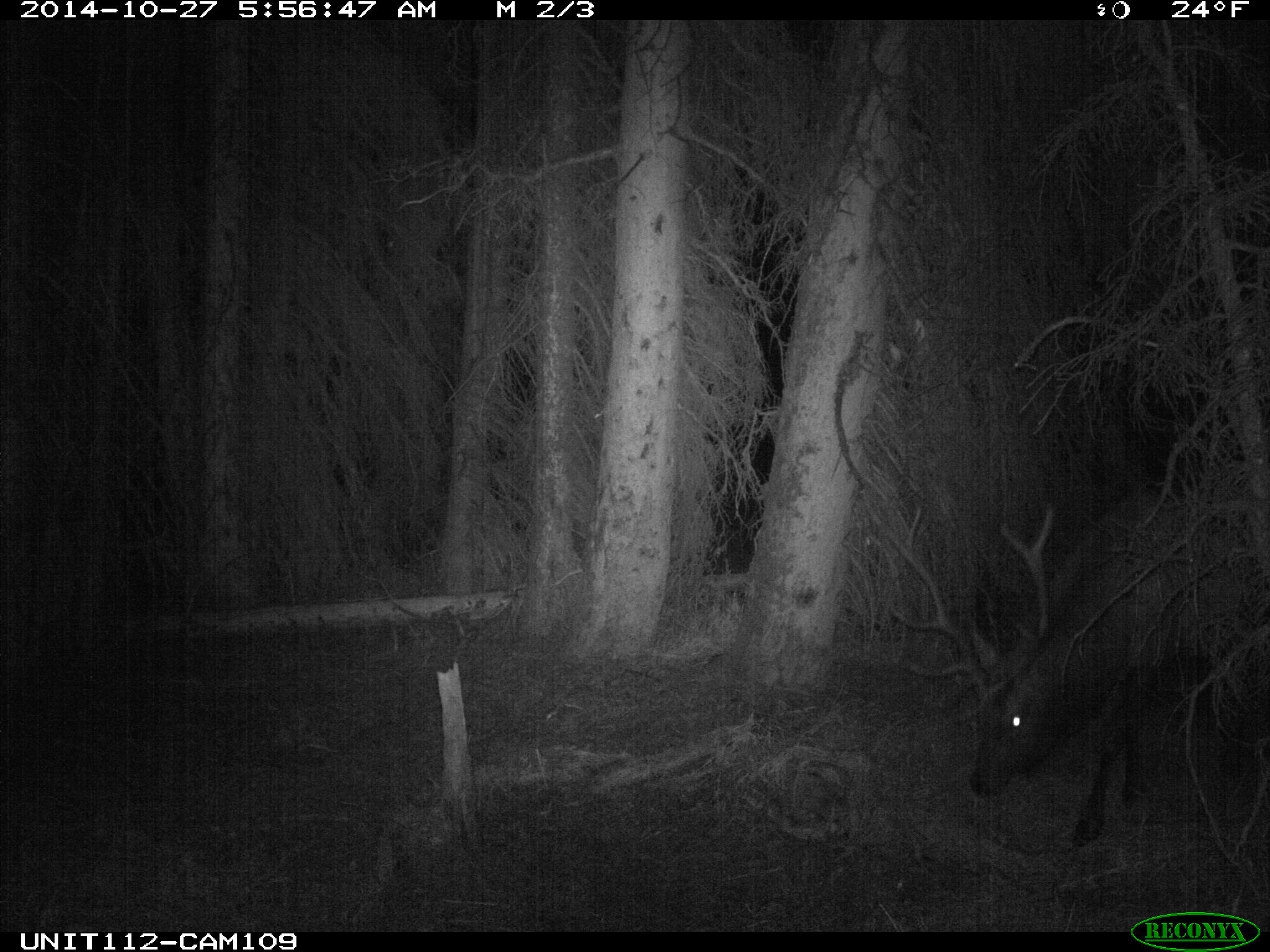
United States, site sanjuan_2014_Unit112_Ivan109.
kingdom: Animalia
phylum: Chordata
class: Mammalia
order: Artiodactyla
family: Cervidae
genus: Cervus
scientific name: Cervus elaphus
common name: red deer